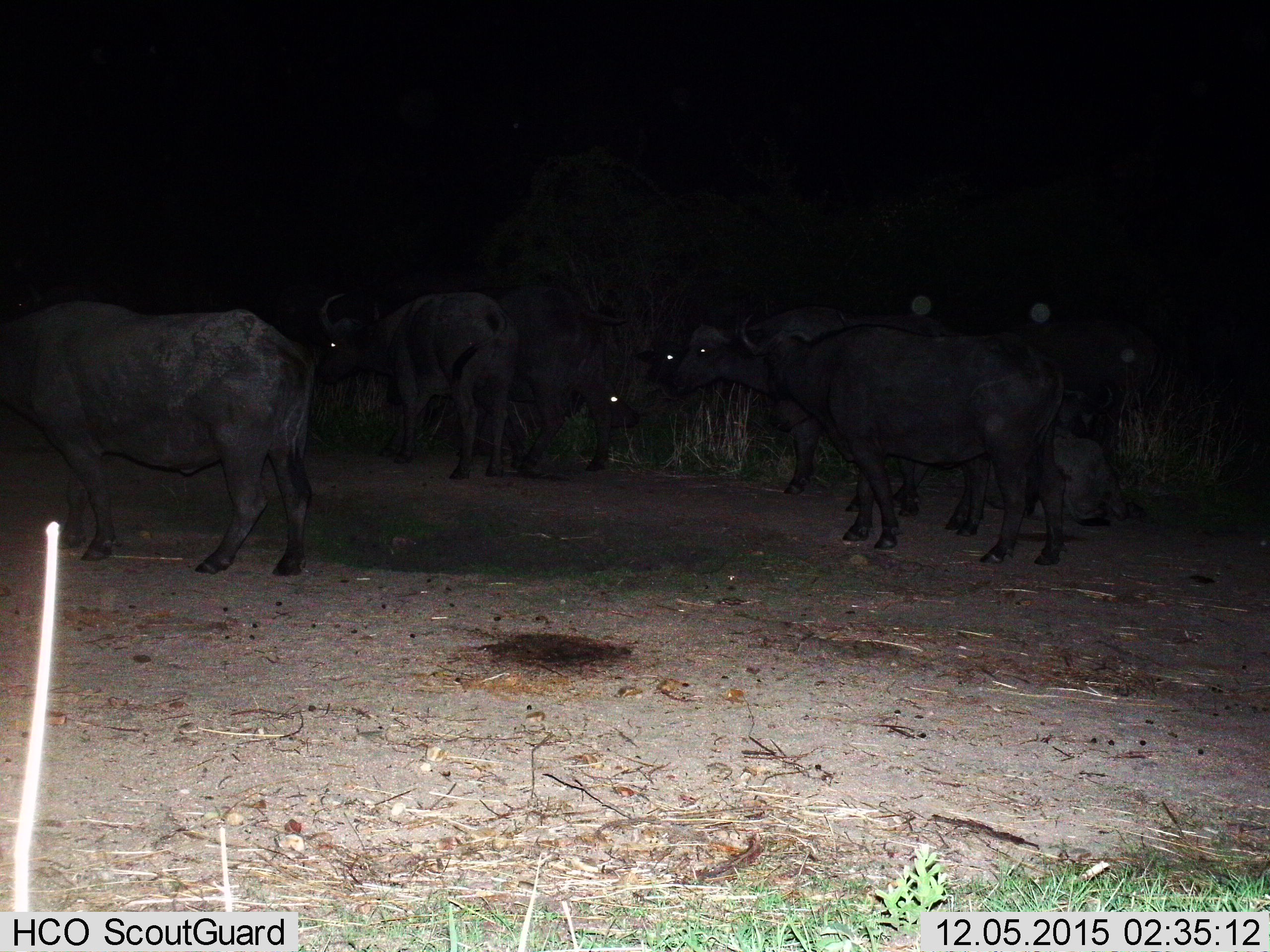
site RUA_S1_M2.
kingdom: Animalia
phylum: Chordata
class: Mammalia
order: Artiodactyla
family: Bovidae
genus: Syncerus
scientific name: Syncerus caffer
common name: african buffalo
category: buffalo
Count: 7.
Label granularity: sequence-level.